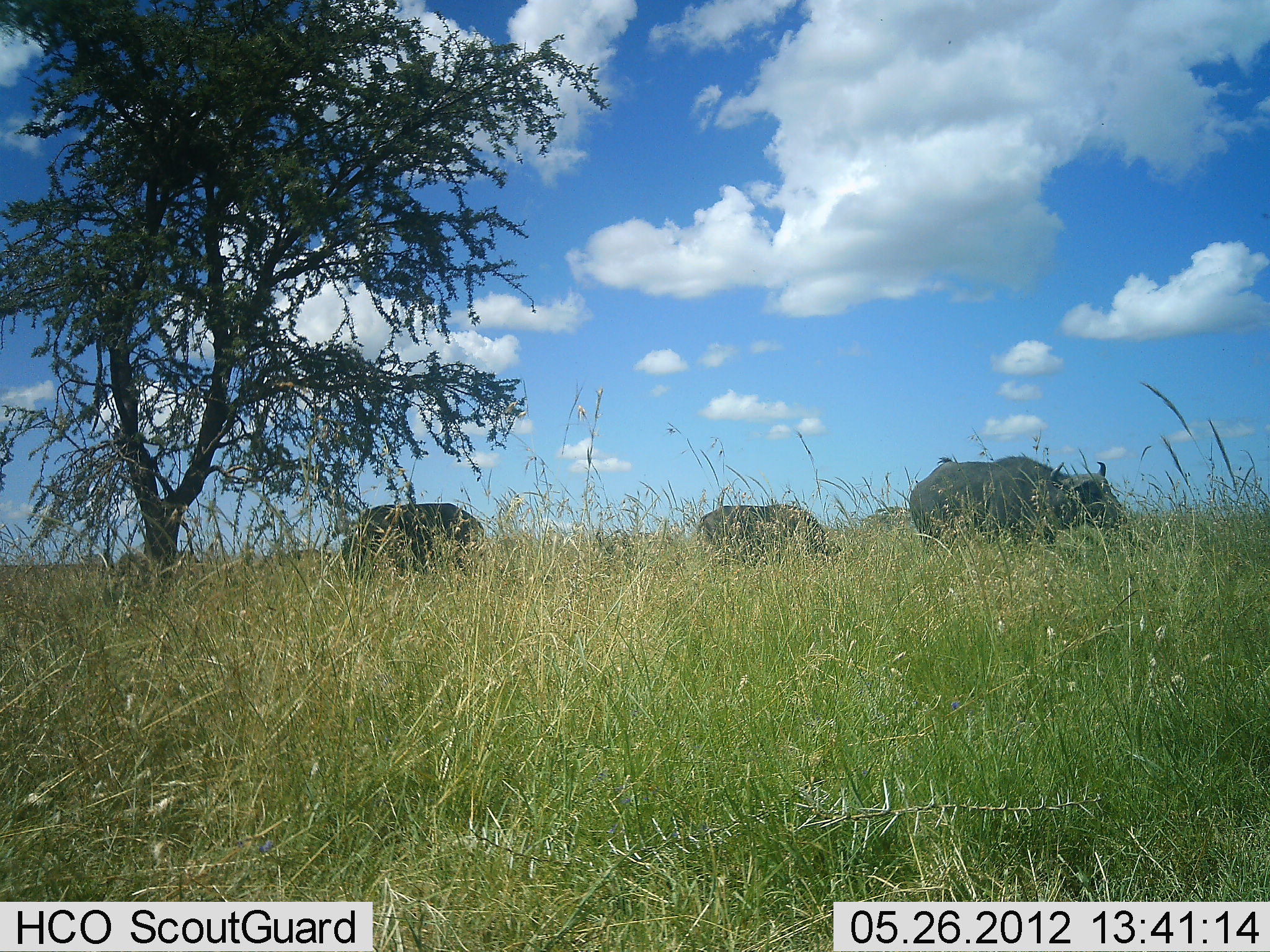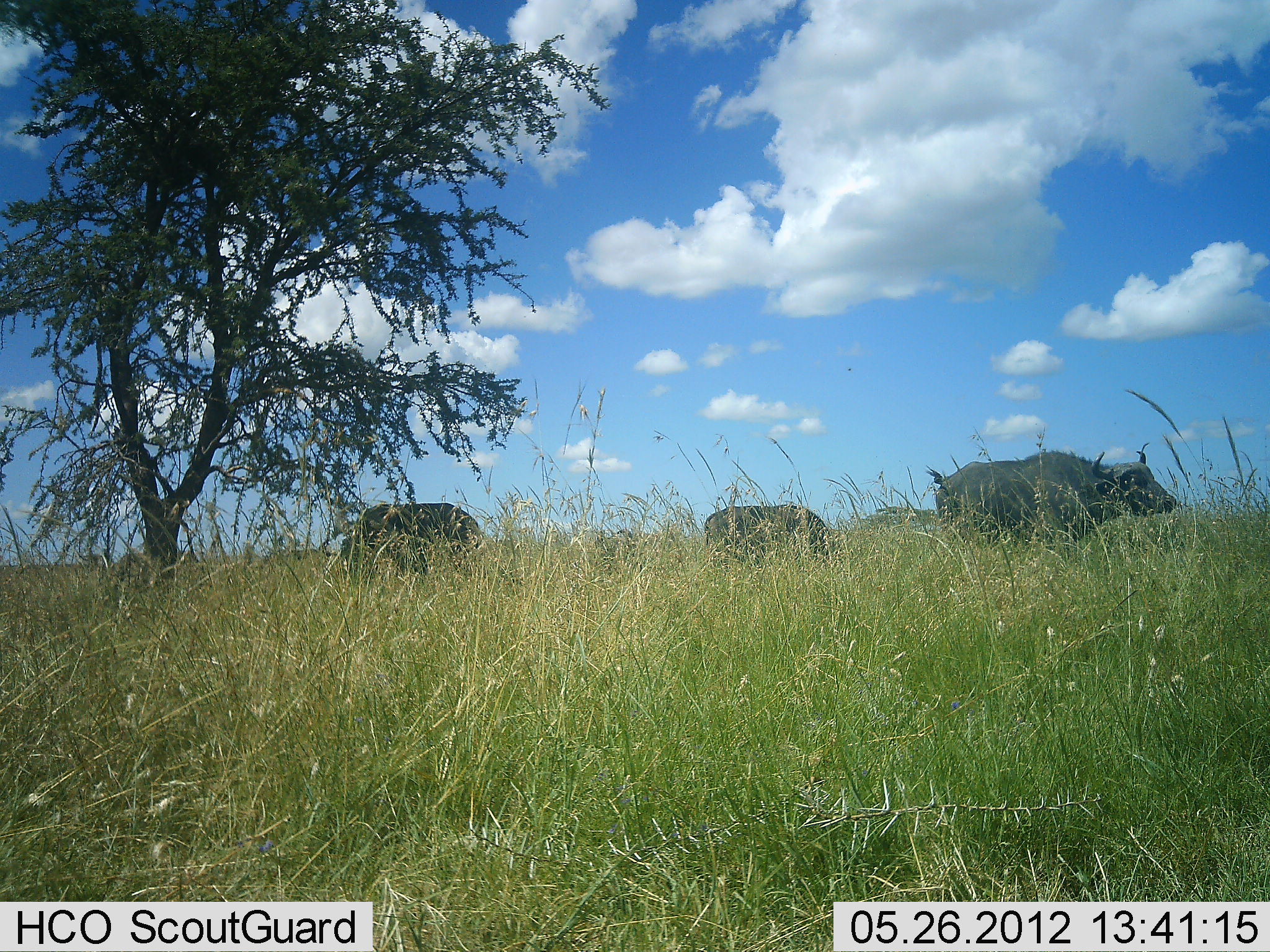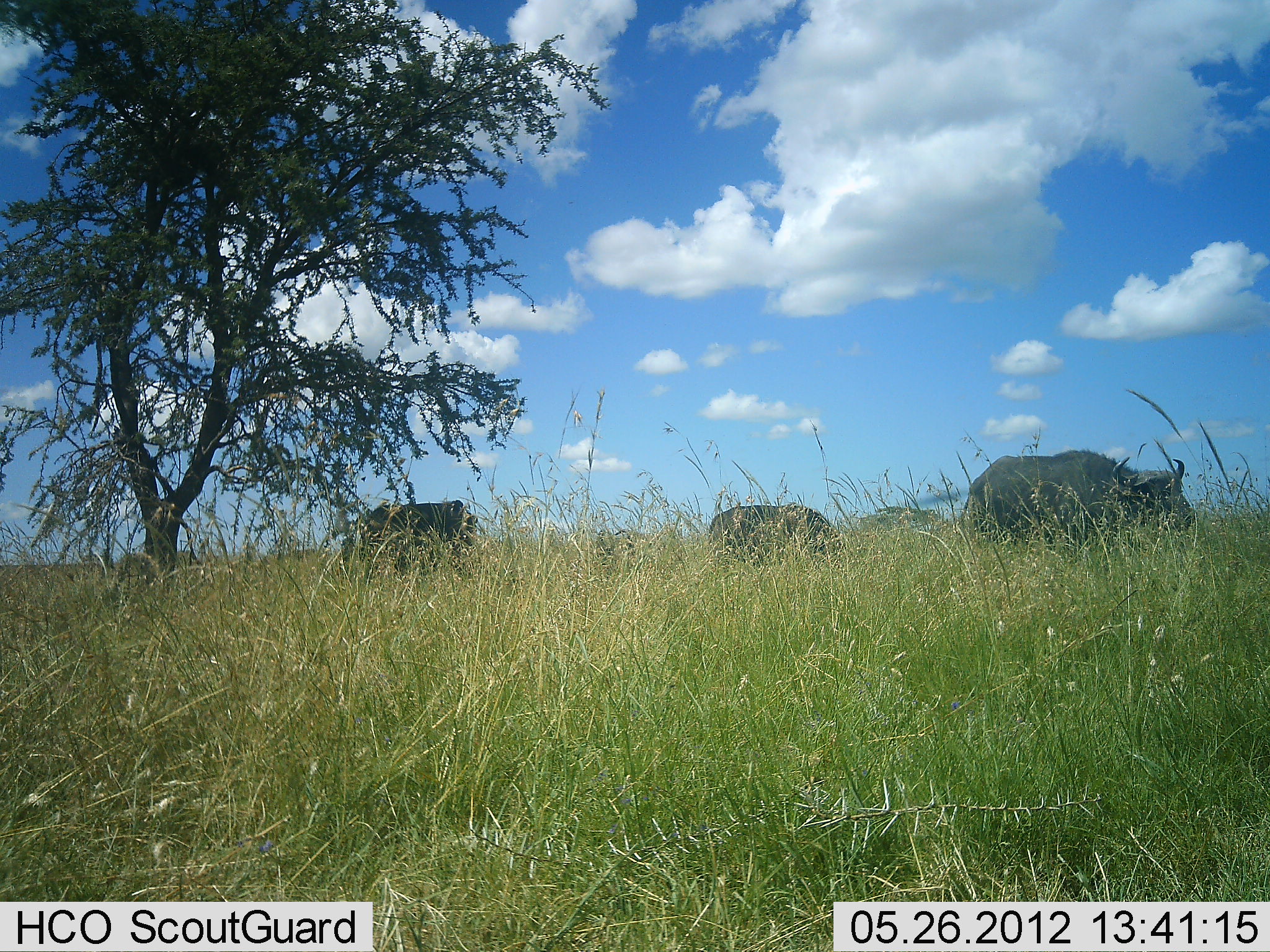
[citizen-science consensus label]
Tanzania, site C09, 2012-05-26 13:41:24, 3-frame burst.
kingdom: Animalia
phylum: Chordata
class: Mammalia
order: Artiodactyla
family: Bovidae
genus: Syncerus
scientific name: Syncerus caffer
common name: cape buffalo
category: buffalo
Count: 3.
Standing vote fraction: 18%.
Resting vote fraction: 0%.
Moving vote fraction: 91%.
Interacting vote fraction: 0%.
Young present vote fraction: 0%.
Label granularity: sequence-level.